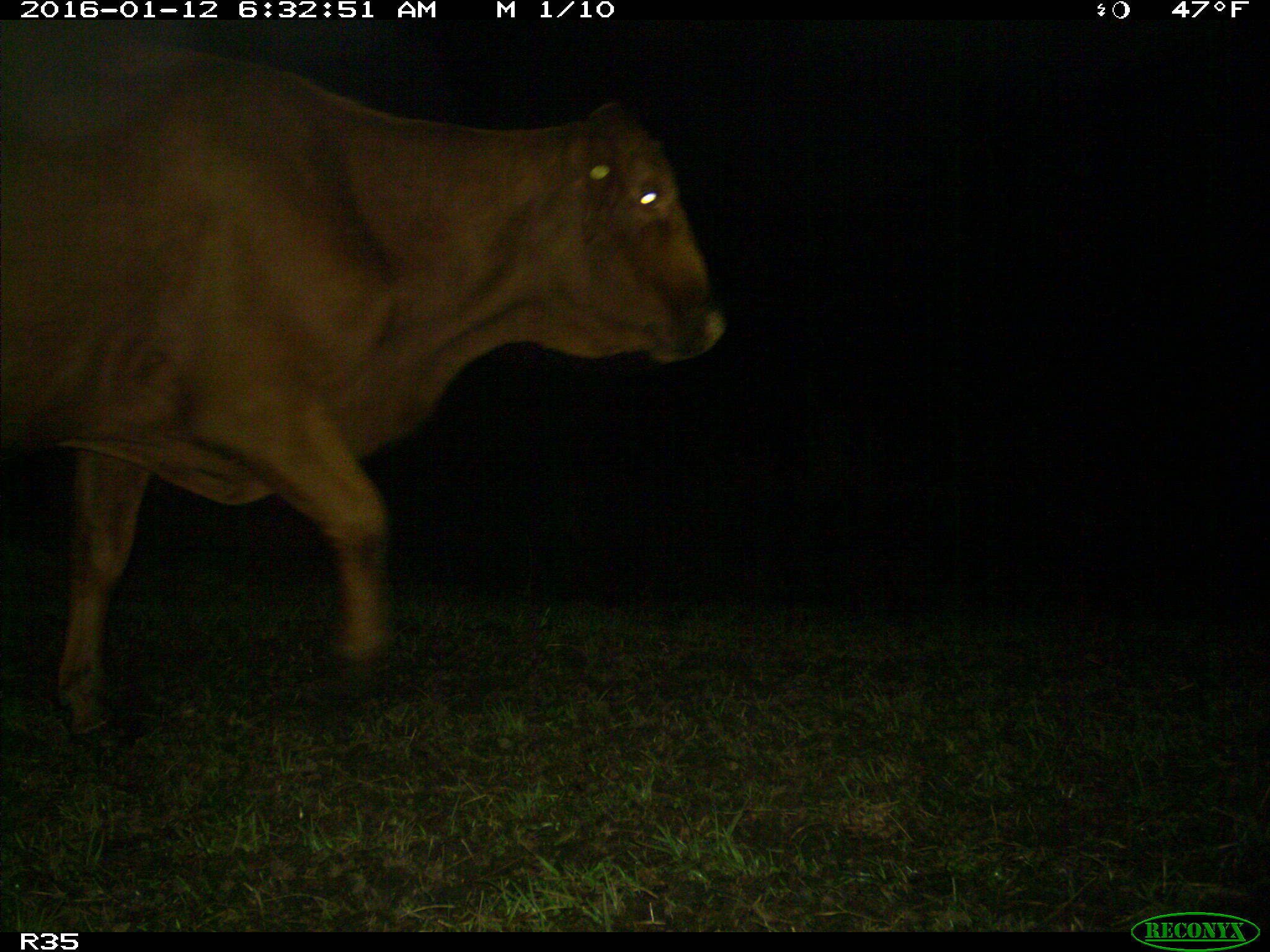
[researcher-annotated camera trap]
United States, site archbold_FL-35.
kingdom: Animalia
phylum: Chordata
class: Mammalia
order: Artiodactyla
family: Bovidae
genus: Bos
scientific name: Bos taurus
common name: domestic cow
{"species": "Bos taurus (domestic cow)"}